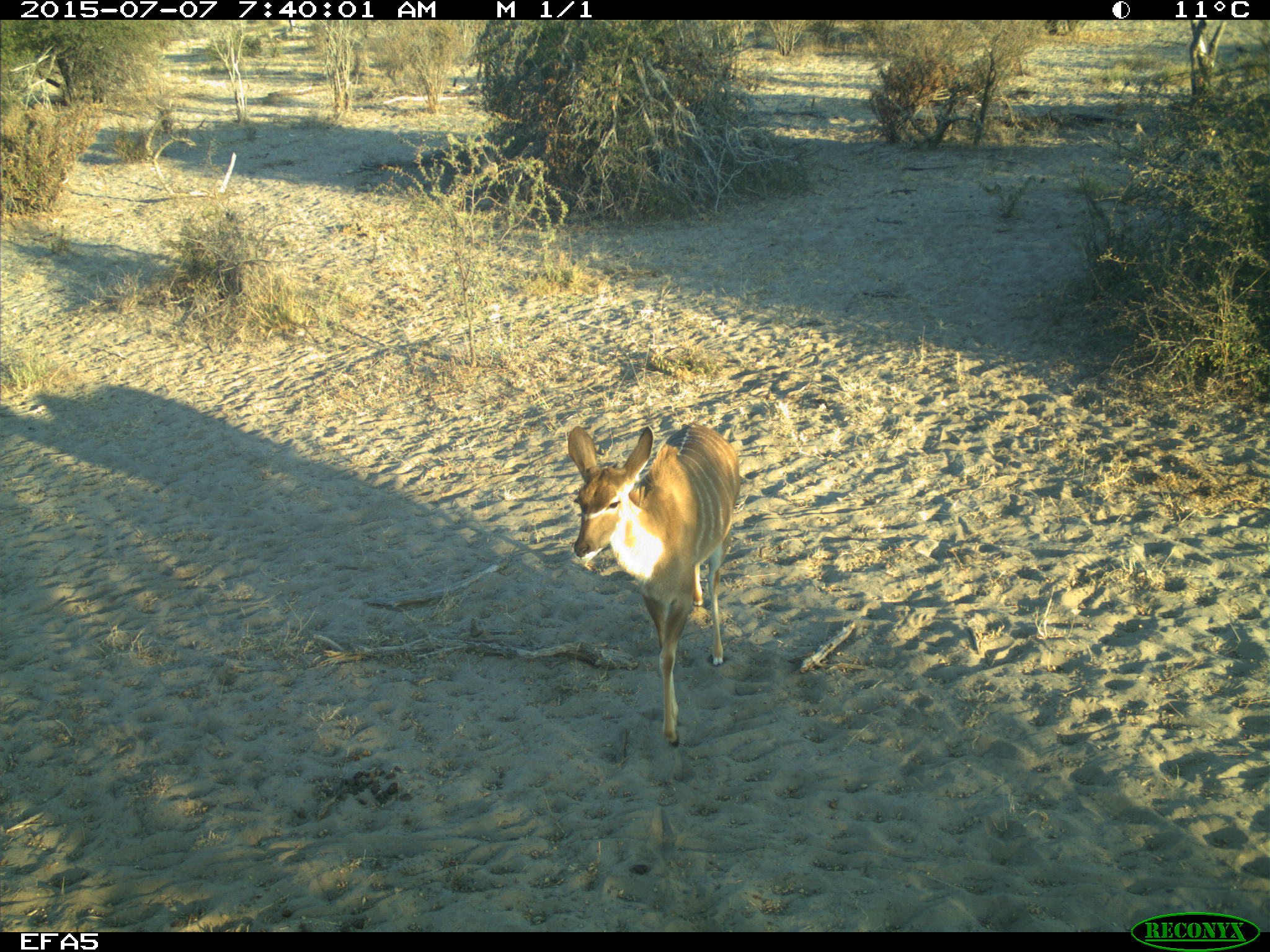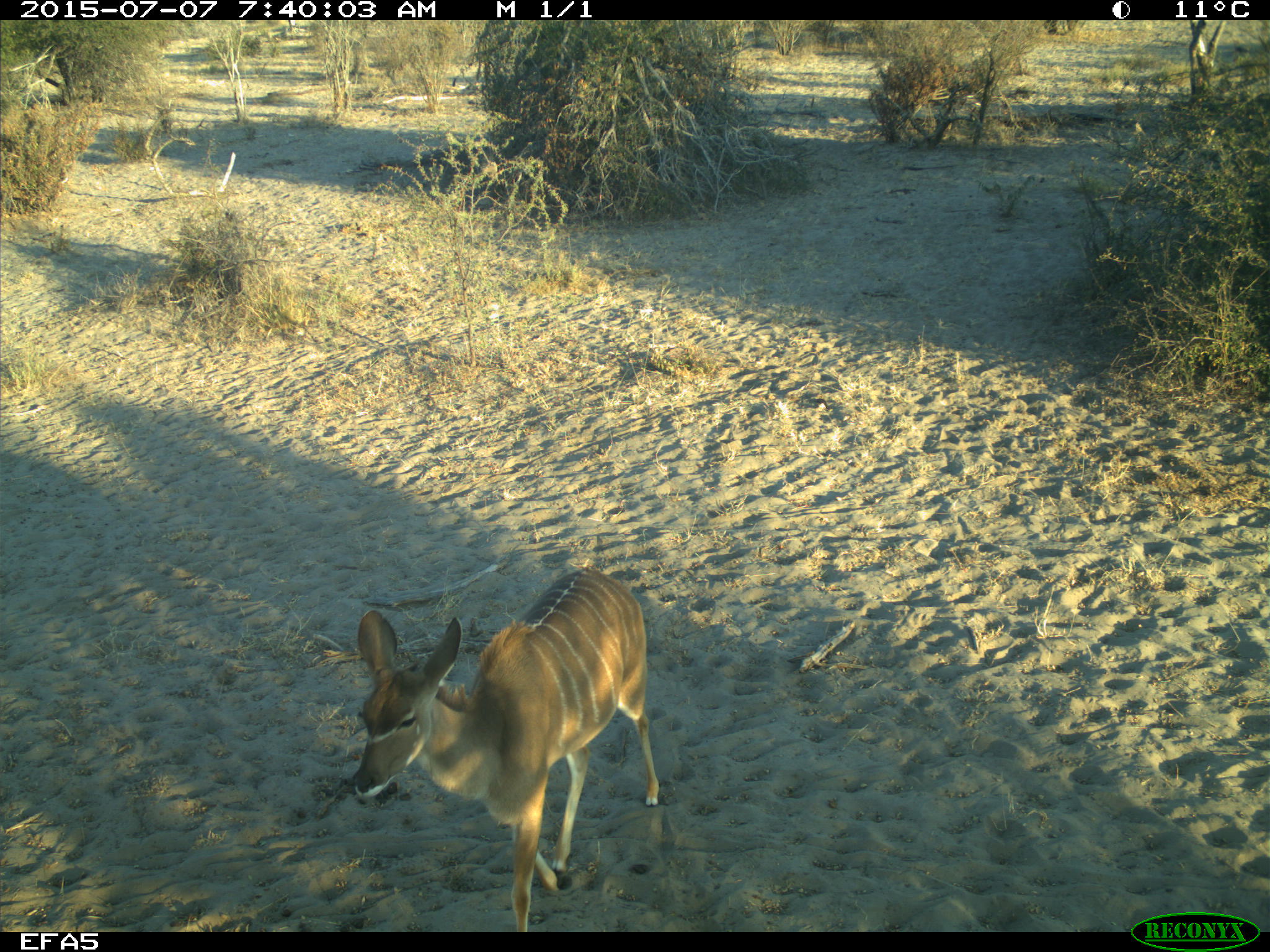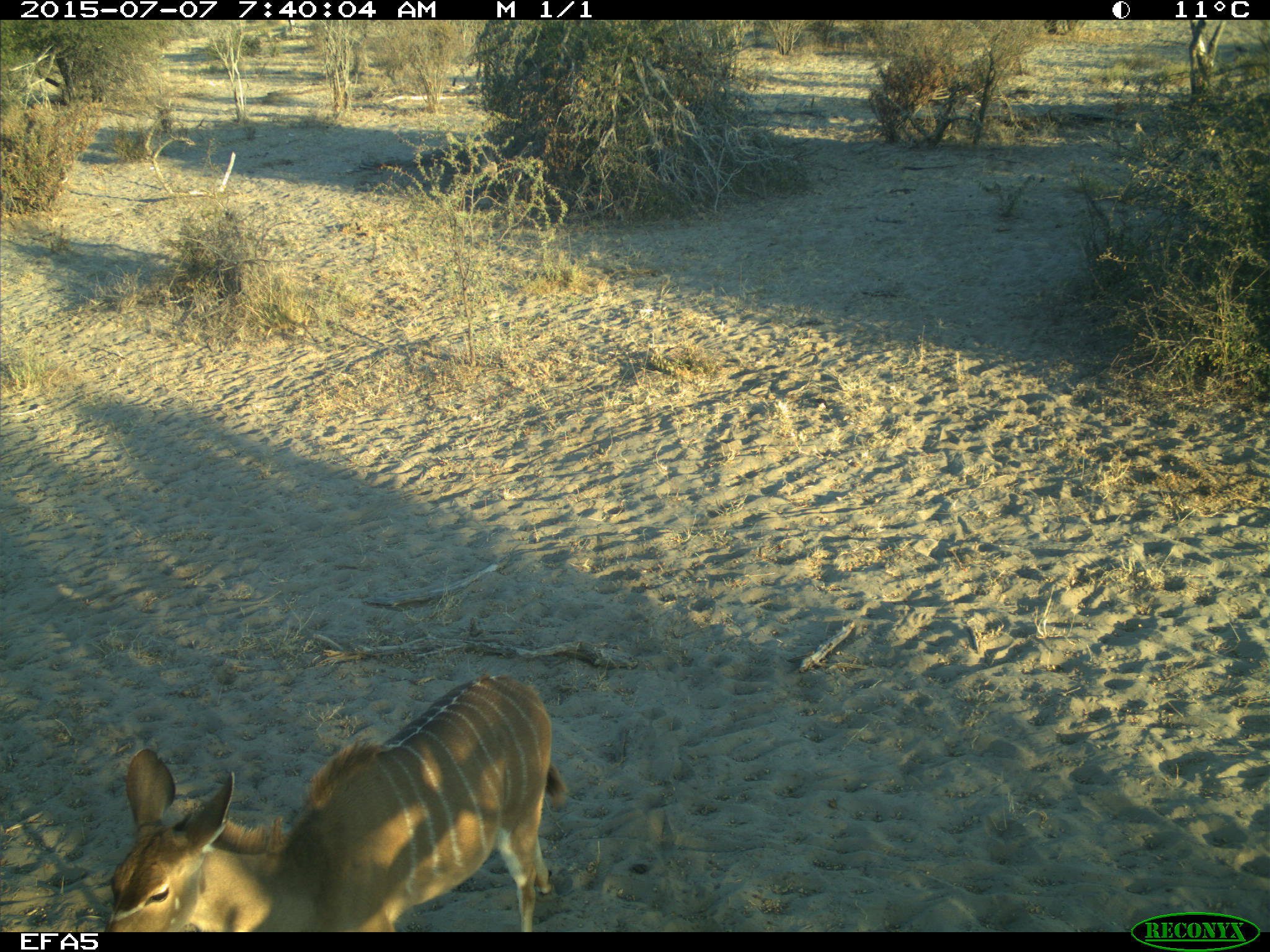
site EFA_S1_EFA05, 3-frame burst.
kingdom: Animalia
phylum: Chordata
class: Mammalia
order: Artiodactyla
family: Bovidae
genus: Tragelaphus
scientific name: Tragelaphus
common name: kudu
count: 1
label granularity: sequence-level